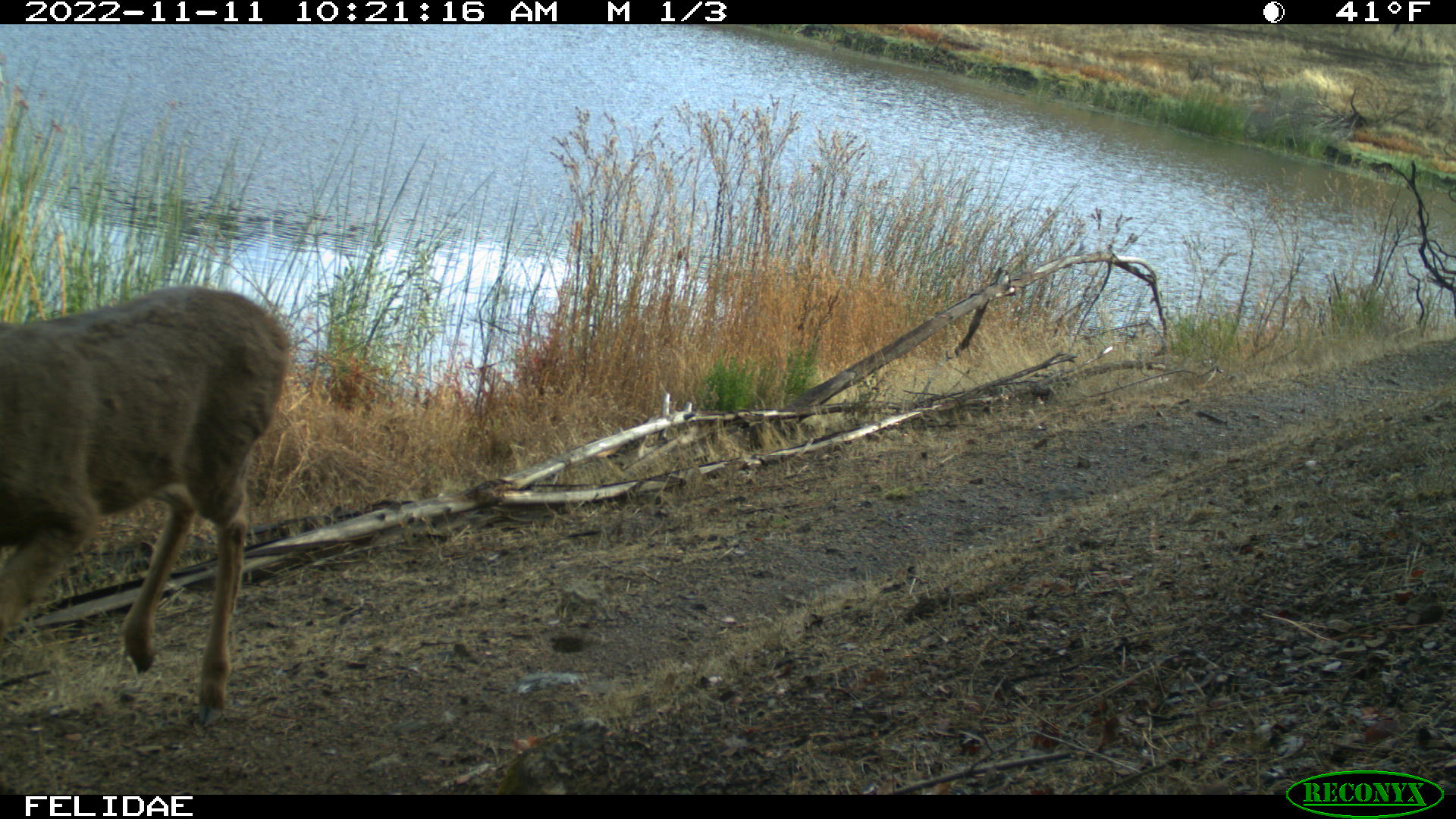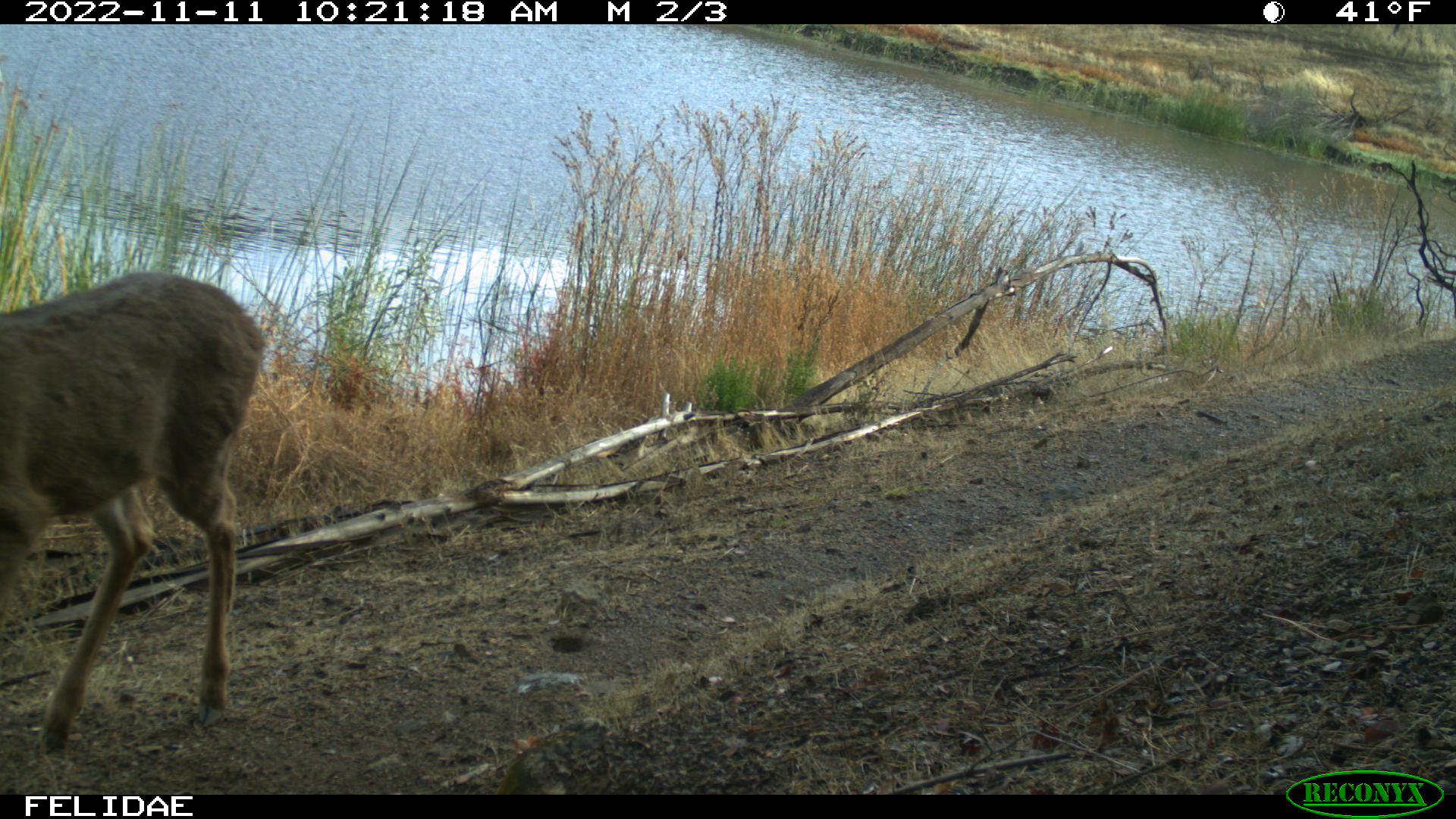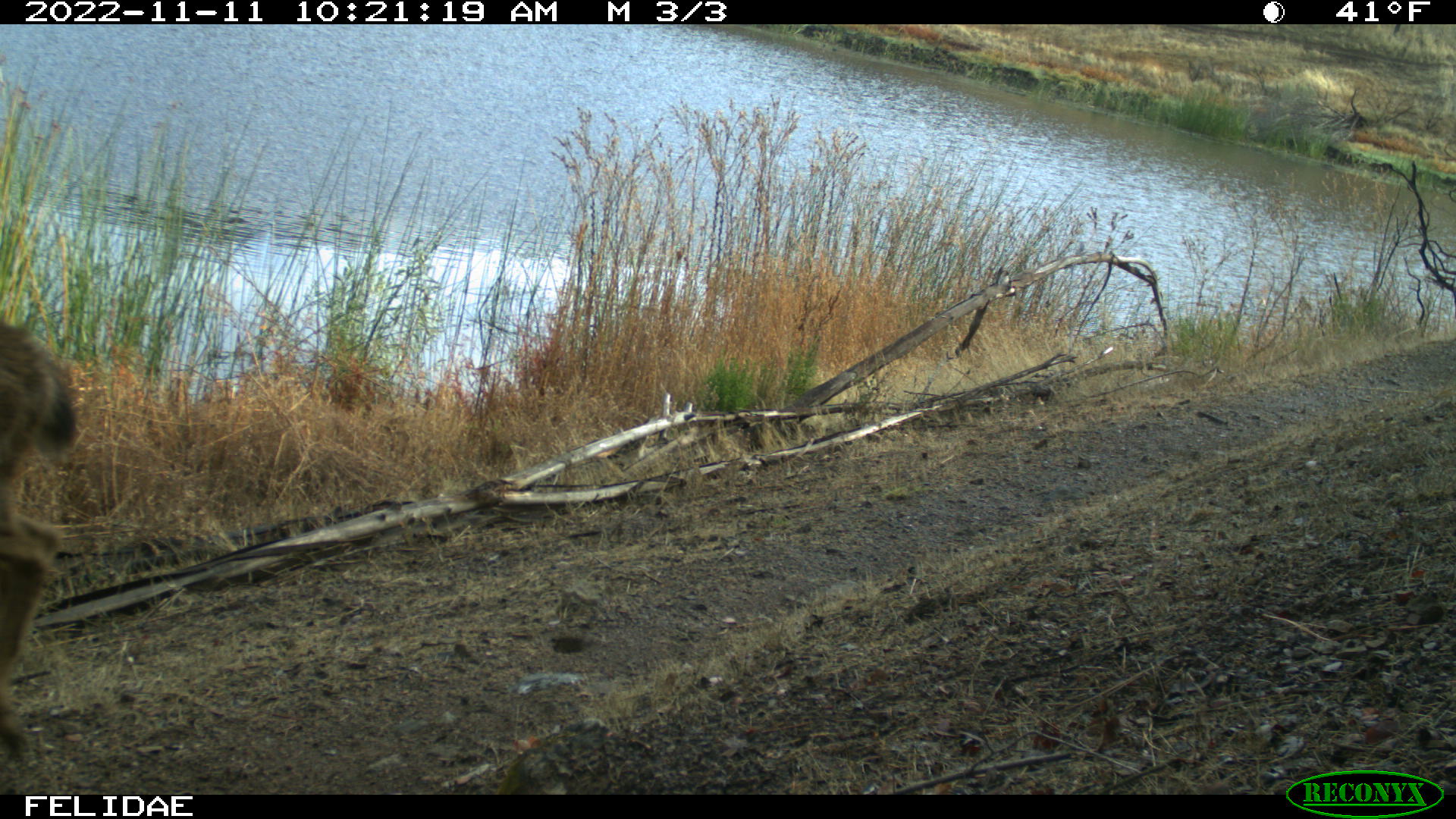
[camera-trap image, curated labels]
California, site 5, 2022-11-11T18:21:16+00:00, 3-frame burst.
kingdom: Animalia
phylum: Chordata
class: Mammalia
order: Artiodactyla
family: Cervidae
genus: Odocoileus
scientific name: Odocoileus hemionus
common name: mule deer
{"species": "mule deer (Odocoileus hemionus)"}